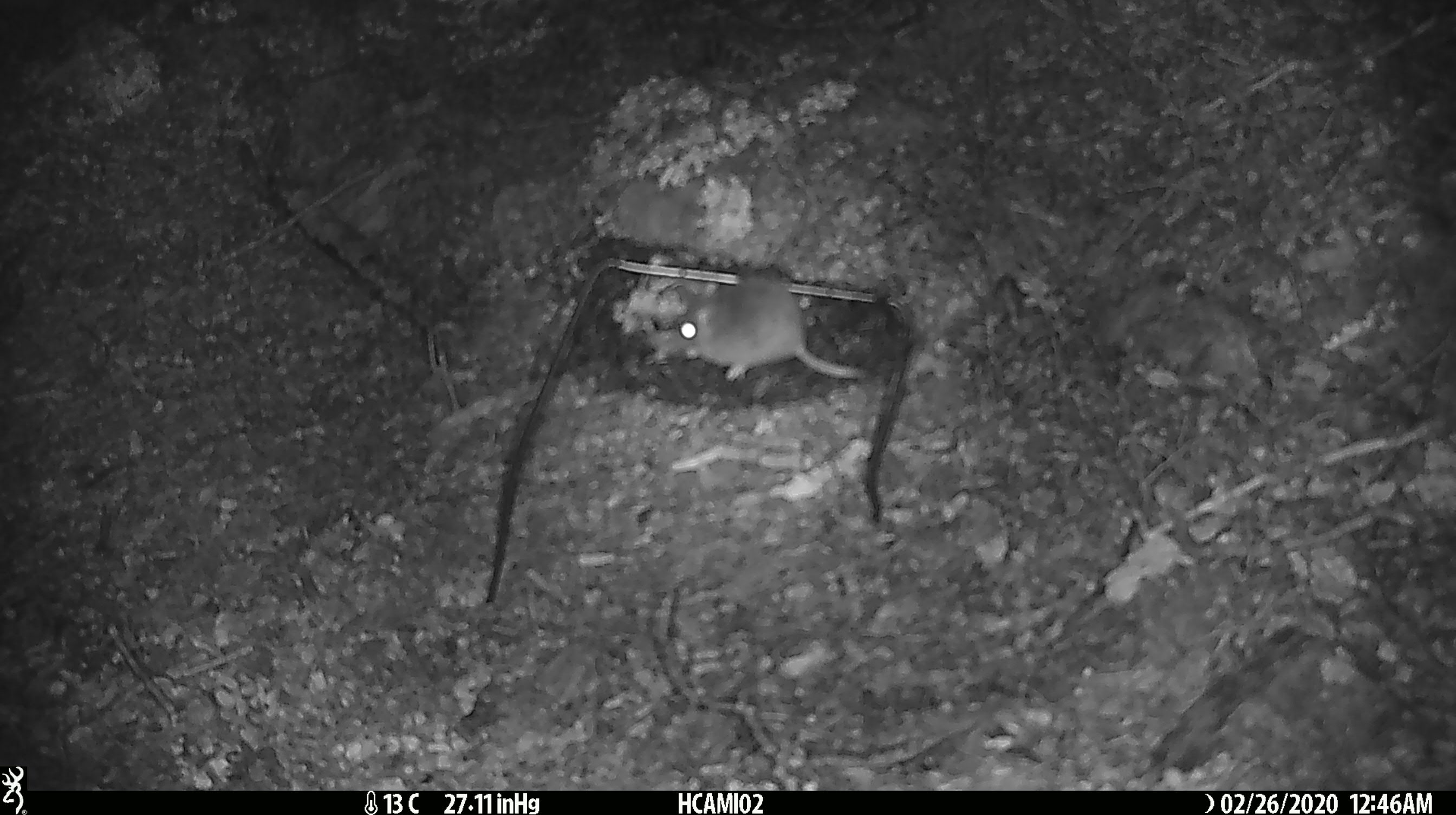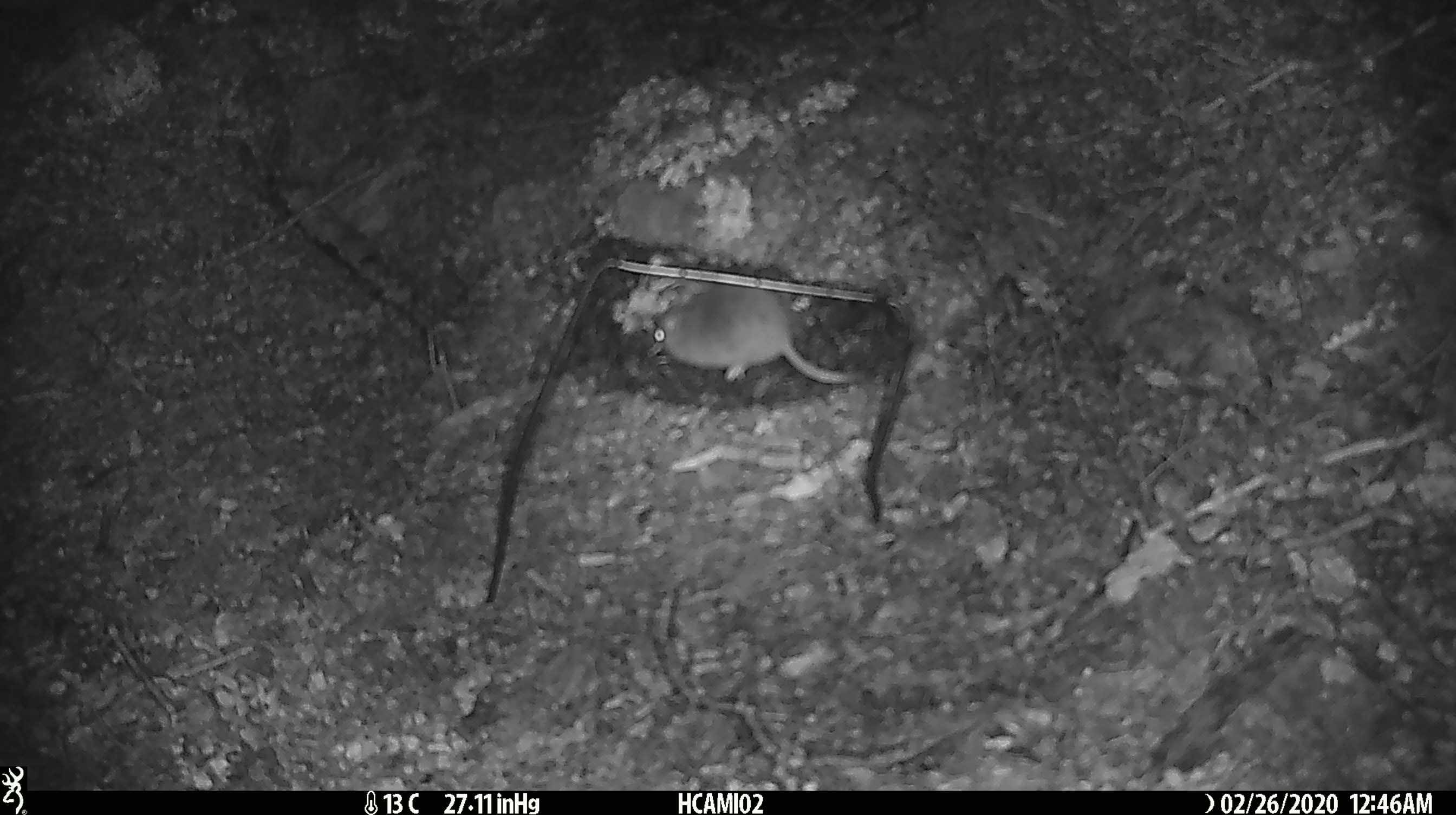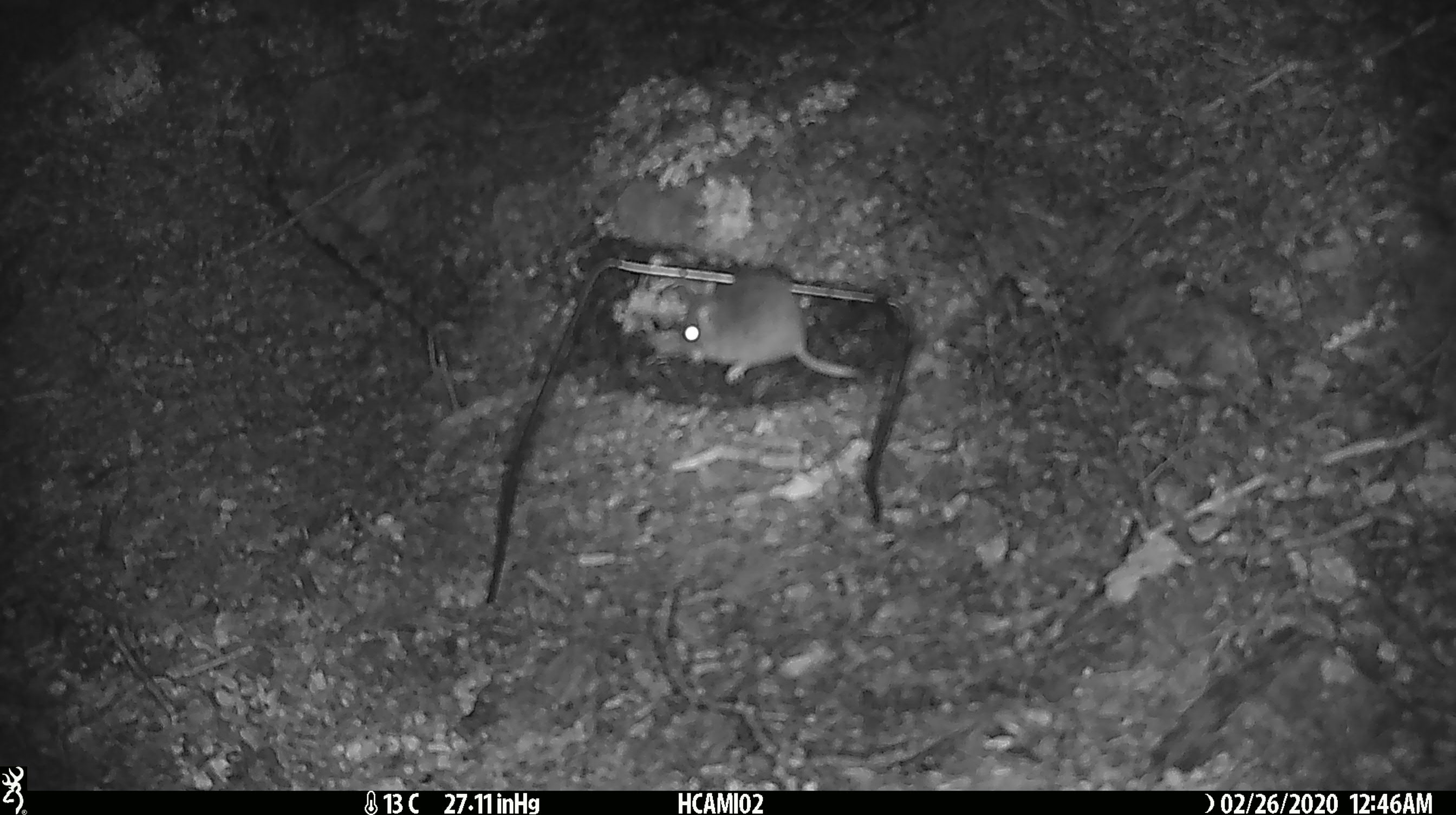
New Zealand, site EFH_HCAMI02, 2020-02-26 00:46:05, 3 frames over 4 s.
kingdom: Animalia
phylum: Chordata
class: Mammalia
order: Rodentia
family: Muridae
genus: Mus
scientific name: Mus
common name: mouse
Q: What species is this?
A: Mouse (Mus).